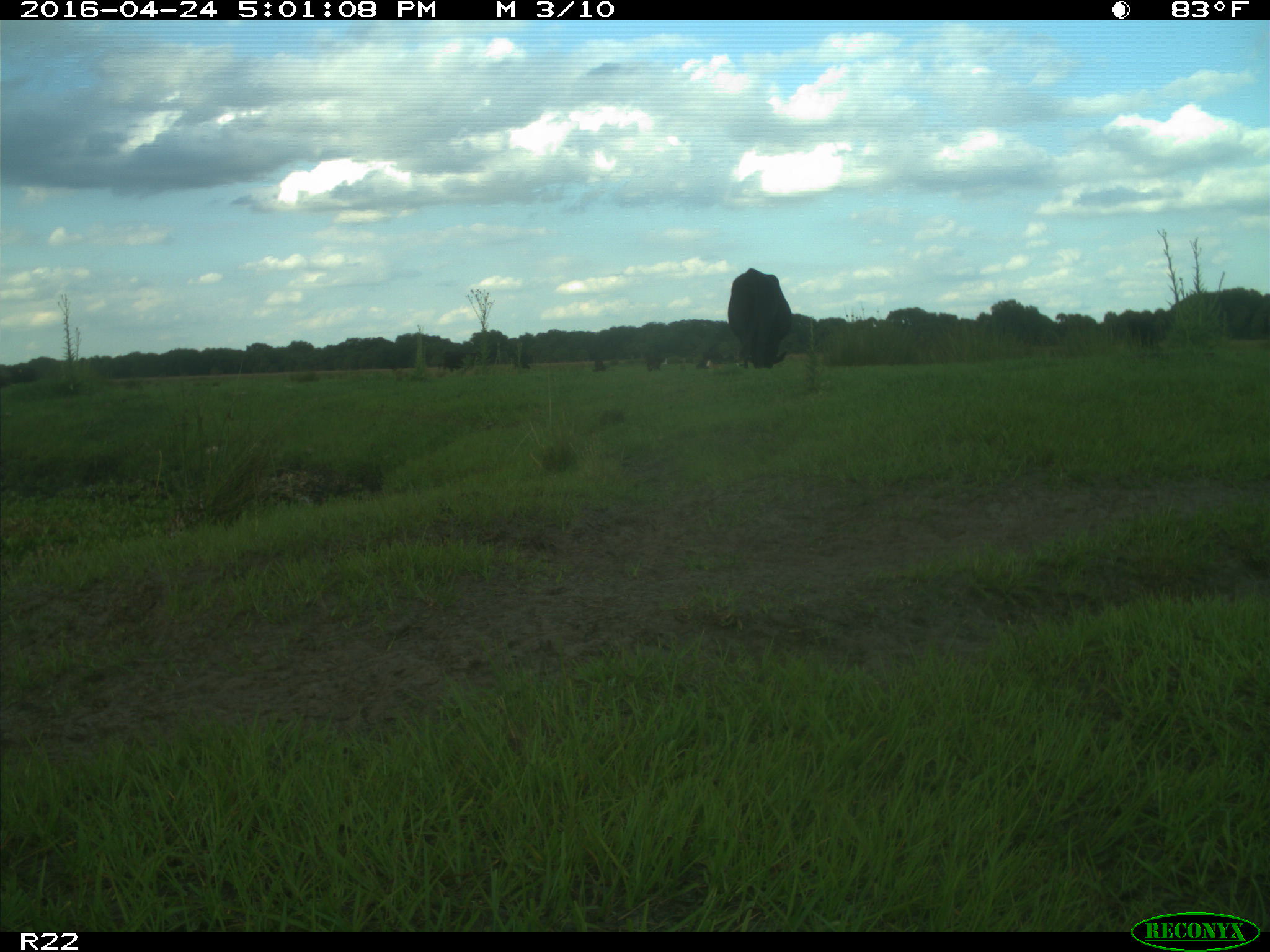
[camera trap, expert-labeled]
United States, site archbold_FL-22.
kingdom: Animalia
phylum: Chordata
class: Mammalia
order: Artiodactyla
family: Bovidae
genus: Bos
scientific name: Bos taurus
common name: domestic cow